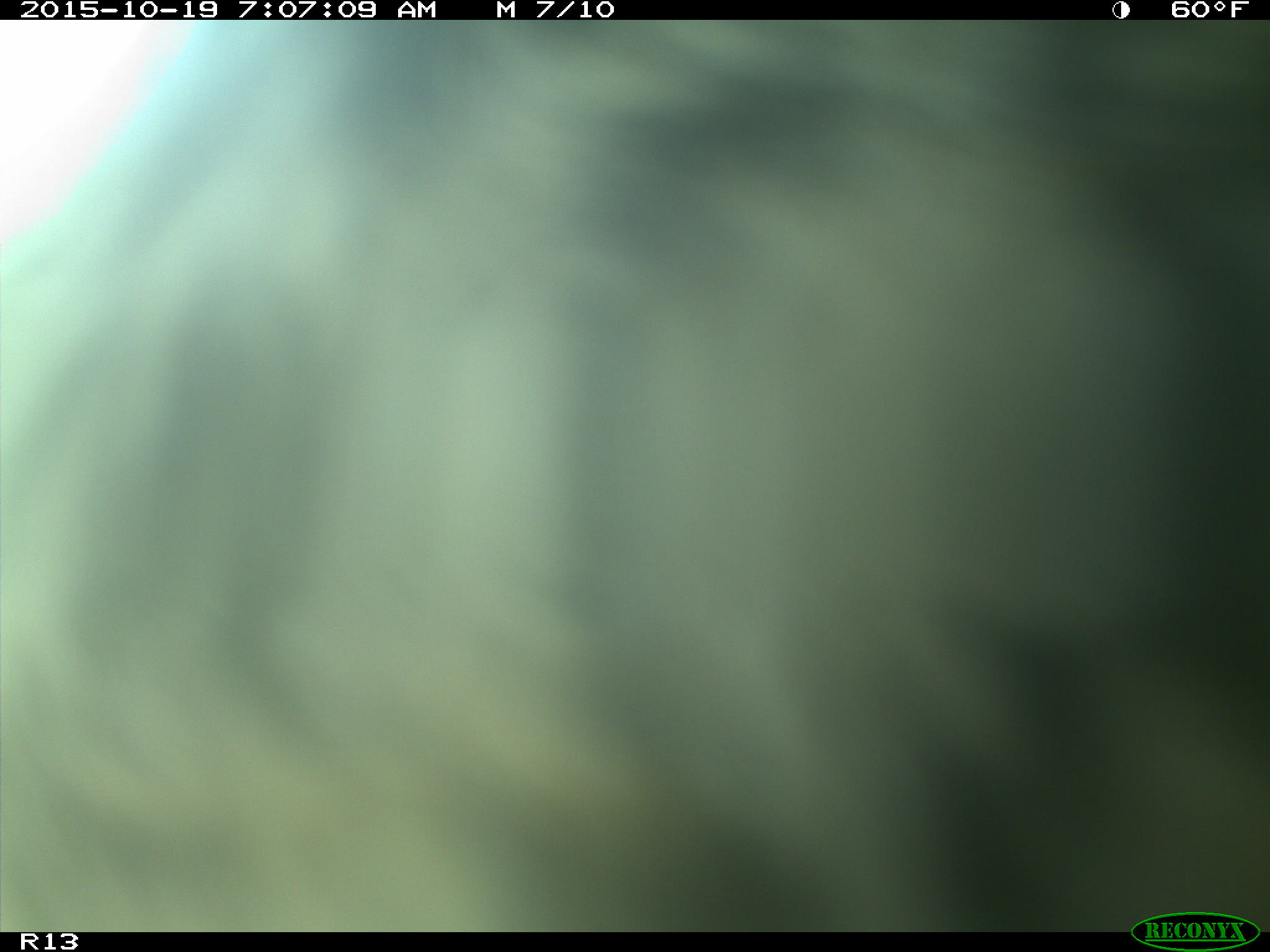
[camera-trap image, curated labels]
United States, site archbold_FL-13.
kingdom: Animalia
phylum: Chordata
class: Mammalia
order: Artiodactyla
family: Bovidae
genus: Bos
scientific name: Bos taurus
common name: domestic cow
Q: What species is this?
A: Bos taurus (domestic cow).